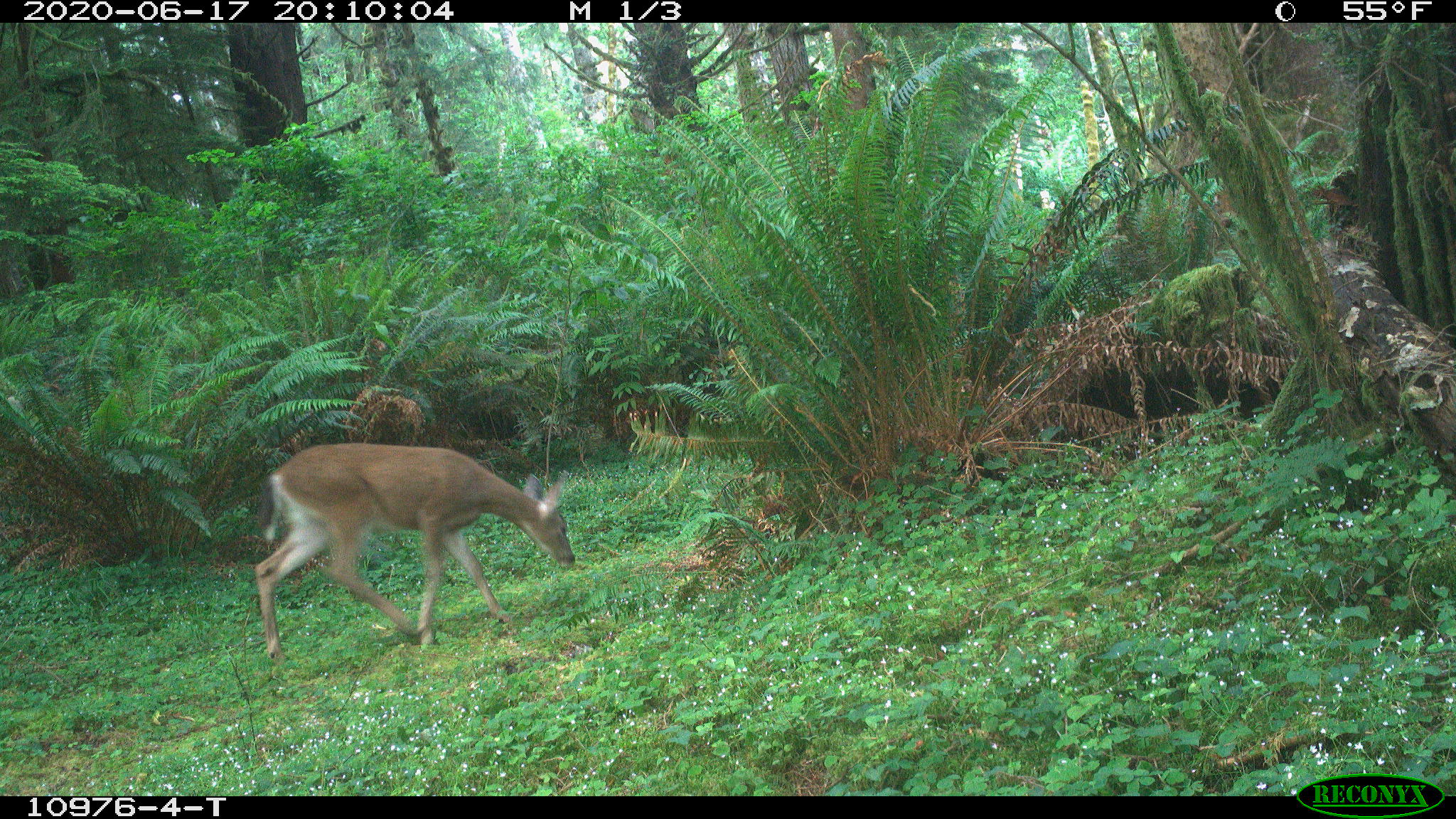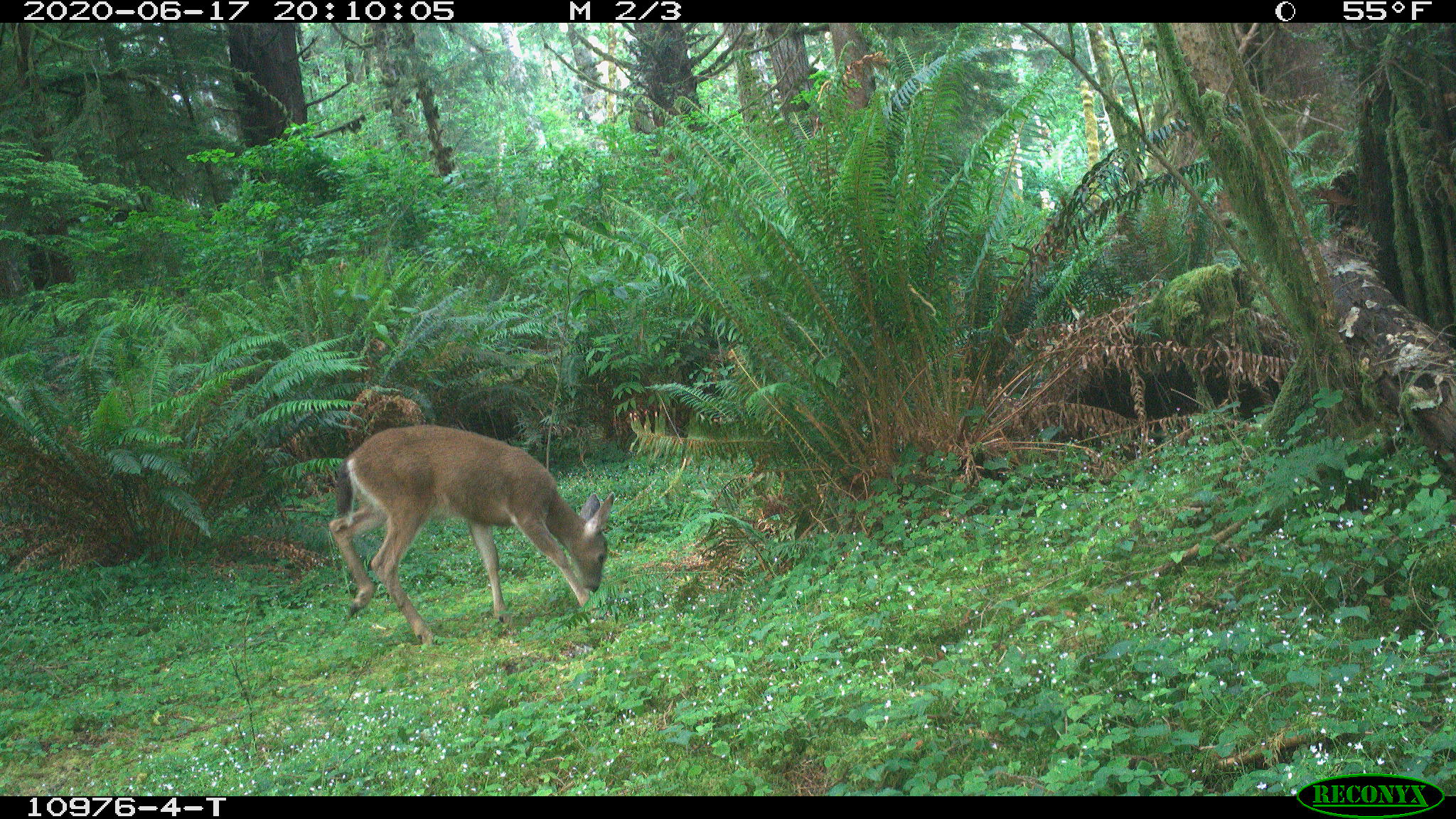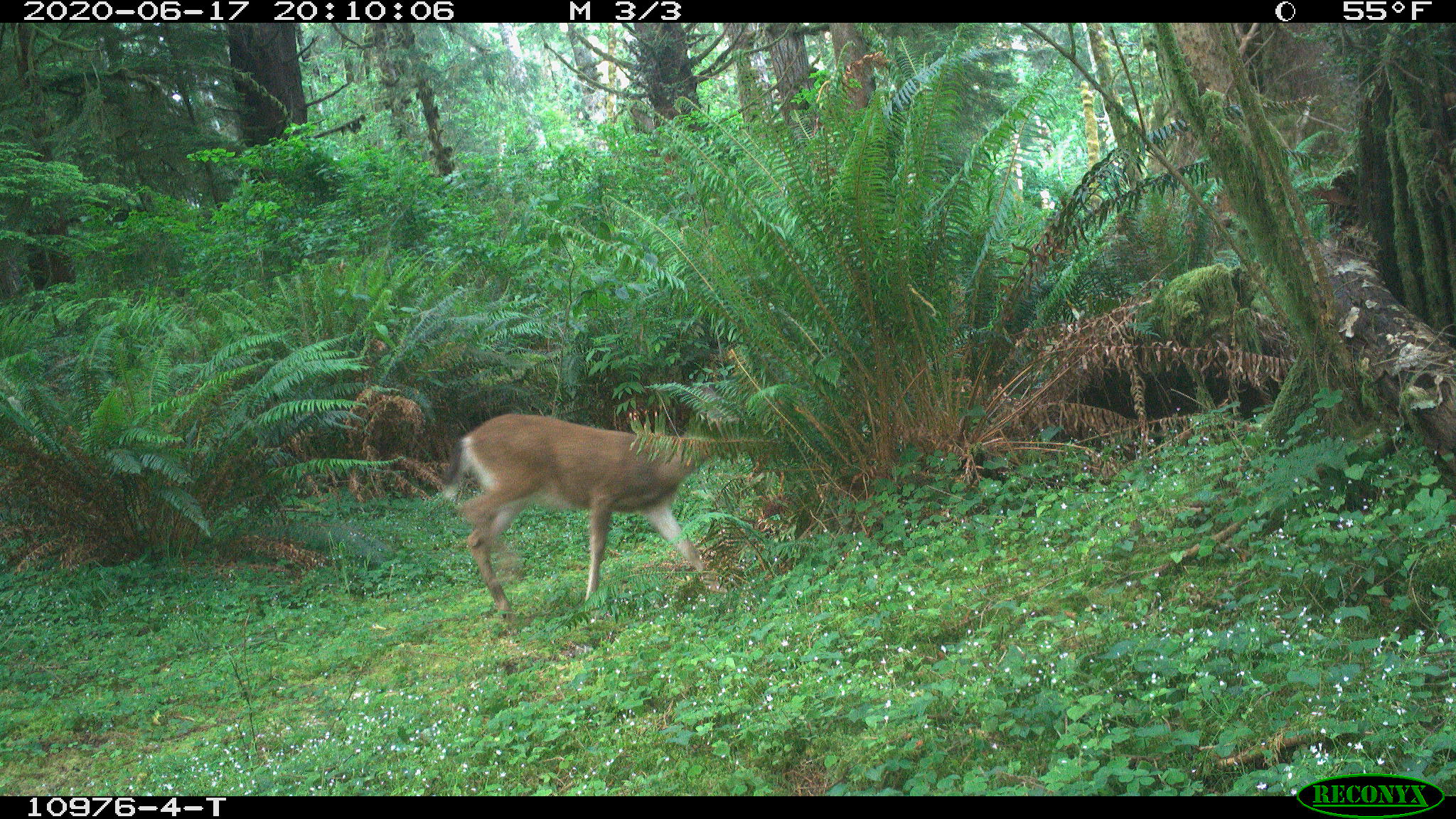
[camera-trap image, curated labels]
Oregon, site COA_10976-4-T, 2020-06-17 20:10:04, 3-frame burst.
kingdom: Animalia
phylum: Chordata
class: Mammalia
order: Artiodactyla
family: Cervidae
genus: Odocoileus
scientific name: Odocoileus hemionus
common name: black-tailed deer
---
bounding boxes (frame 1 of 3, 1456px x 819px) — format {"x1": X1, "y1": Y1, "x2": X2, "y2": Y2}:
black-tailed deer: {"x1": 251, "y1": 435, "x2": 588, "y2": 656}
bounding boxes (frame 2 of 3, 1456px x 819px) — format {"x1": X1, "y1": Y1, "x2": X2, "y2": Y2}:
black-tailed deer: {"x1": 319, "y1": 412, "x2": 620, "y2": 651}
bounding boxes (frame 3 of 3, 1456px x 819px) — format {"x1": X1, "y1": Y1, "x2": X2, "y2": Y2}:
black-tailed deer: {"x1": 442, "y1": 404, "x2": 728, "y2": 607}